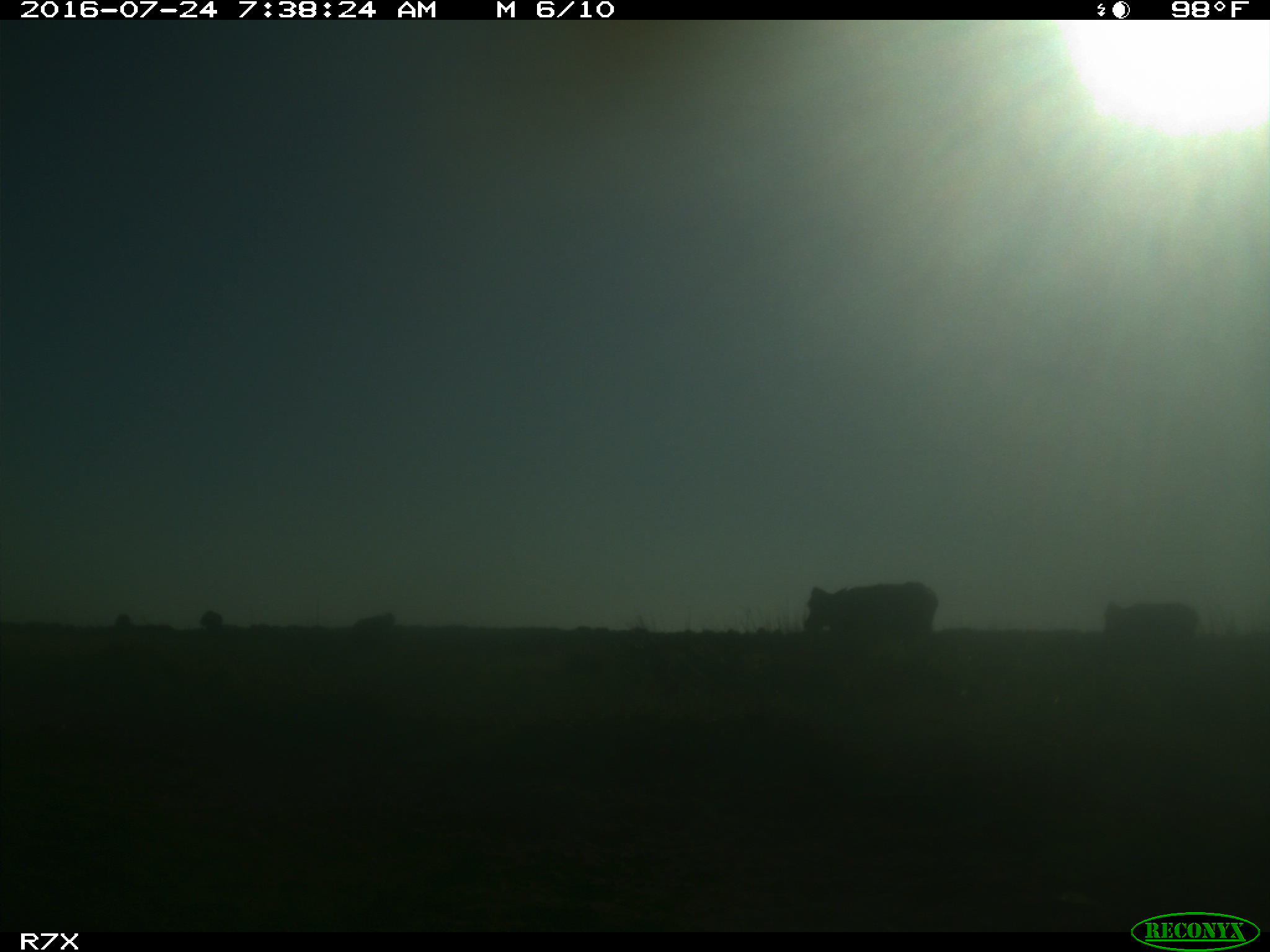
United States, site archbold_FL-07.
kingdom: Animalia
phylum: Chordata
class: Mammalia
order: Artiodactyla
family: Bovidae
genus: Bos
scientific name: Bos taurus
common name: domestic cow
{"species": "Bos taurus (domestic cow)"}